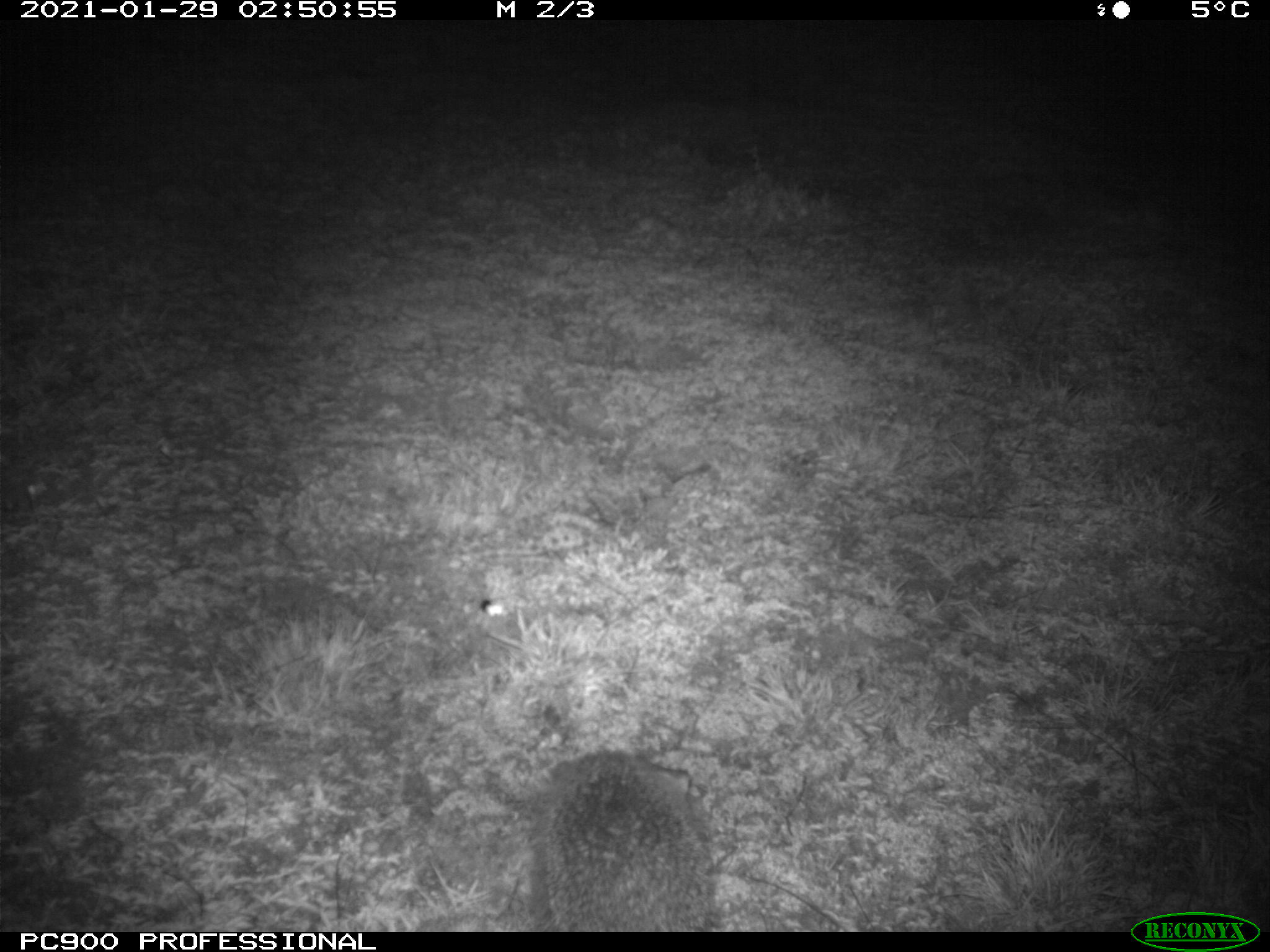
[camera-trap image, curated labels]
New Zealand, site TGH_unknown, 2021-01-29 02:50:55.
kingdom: Animalia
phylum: Chordata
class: Mammalia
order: Eulipotyphla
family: Erinaceidae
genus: Erinaceus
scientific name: Erinaceus europaeus europaeus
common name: european hedgehog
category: hedgehog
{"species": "hedgehog (european hedgehog) (Erinaceus europaeus europaeus)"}